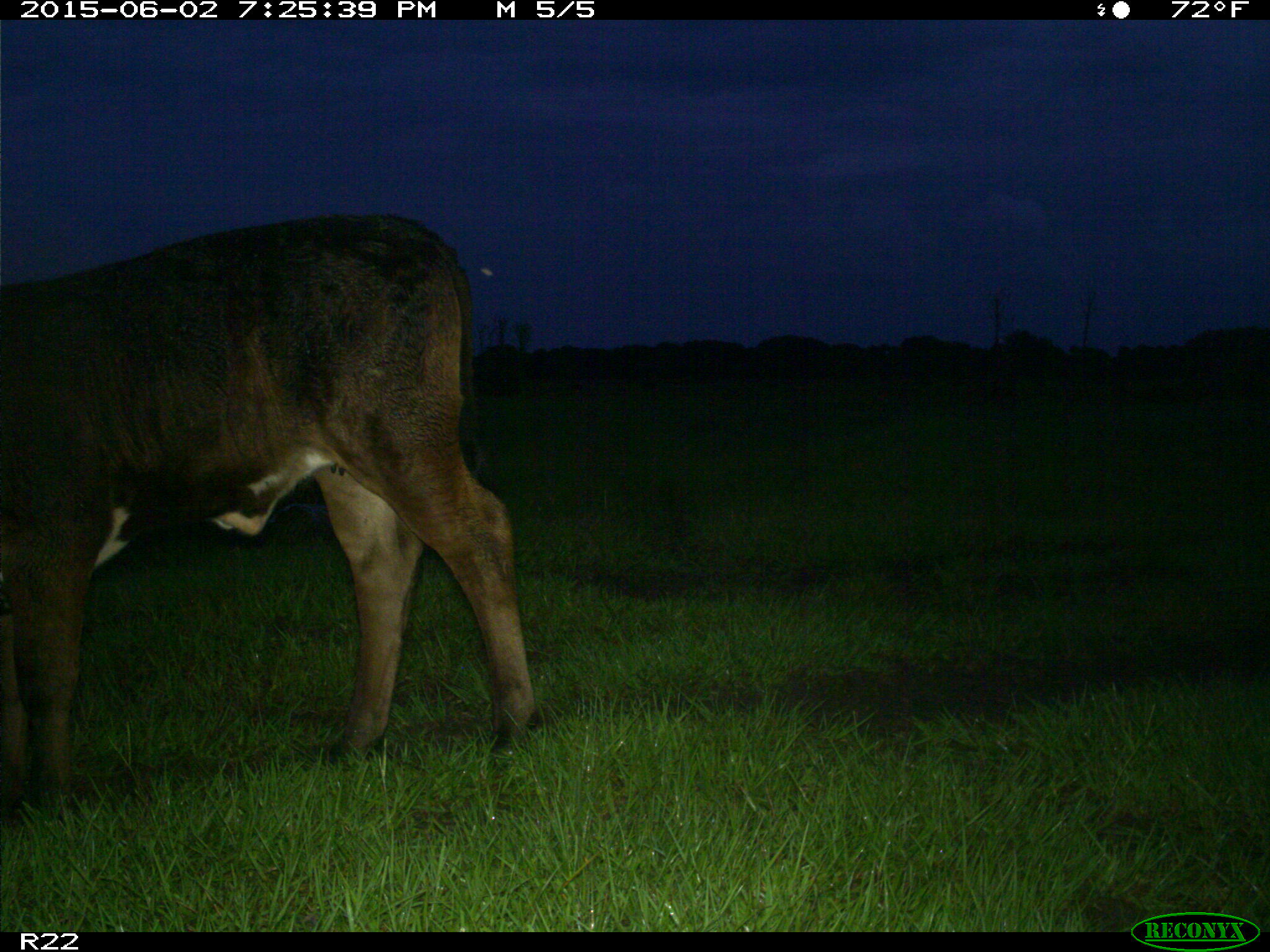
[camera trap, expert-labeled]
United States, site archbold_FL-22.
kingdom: Animalia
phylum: Chordata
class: Mammalia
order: Artiodactyla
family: Bovidae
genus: Bos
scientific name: Bos taurus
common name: domestic cow